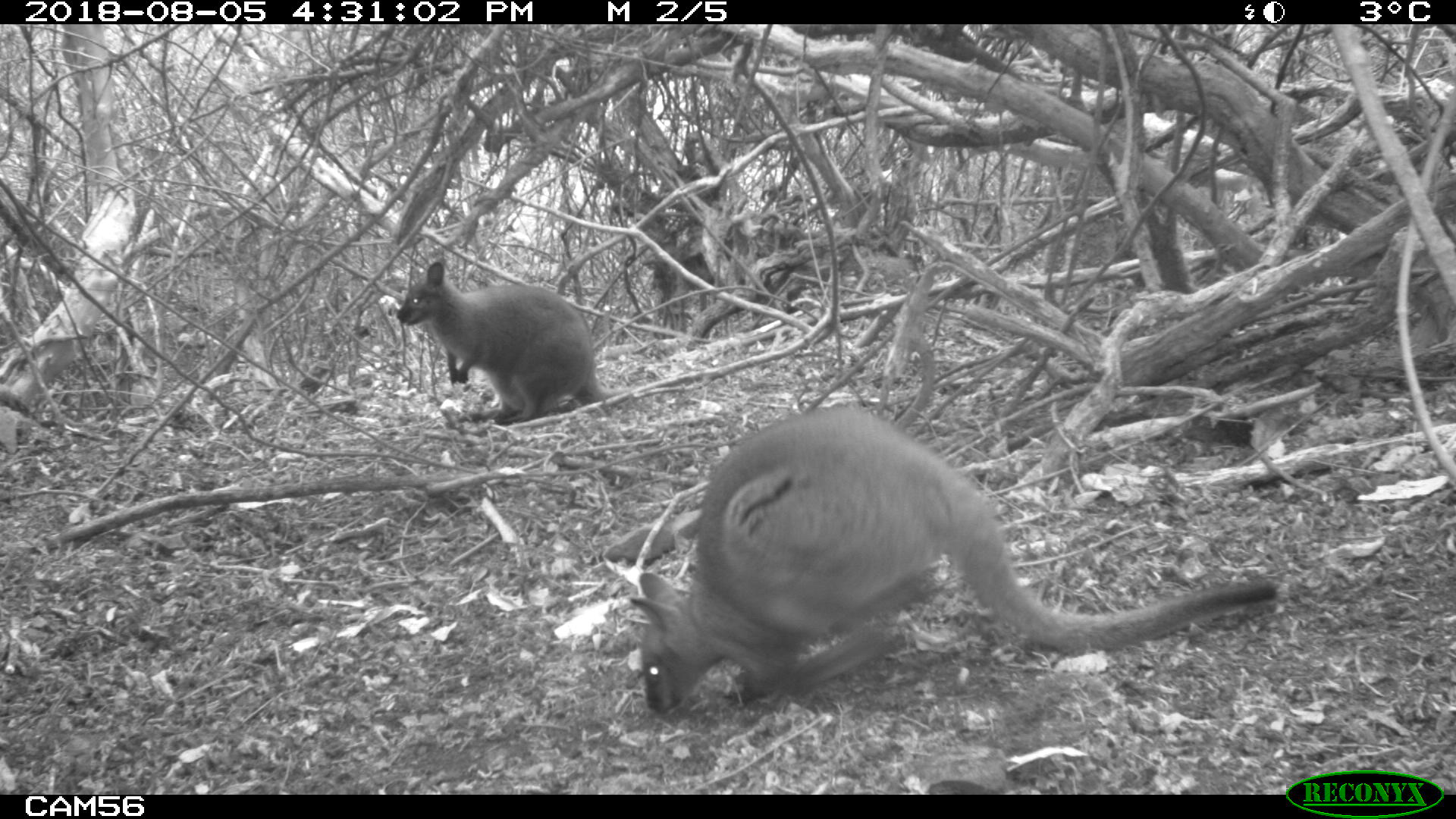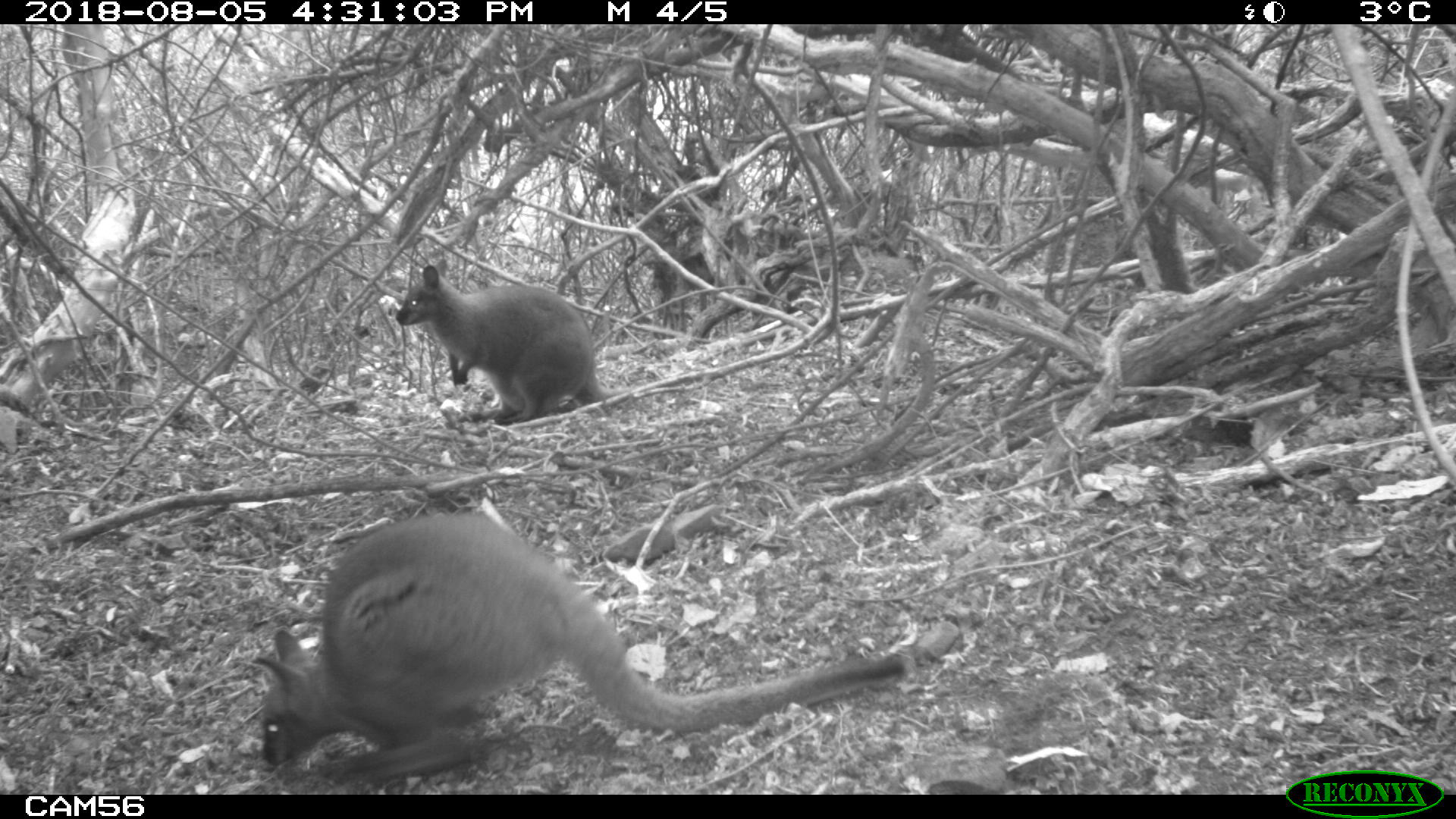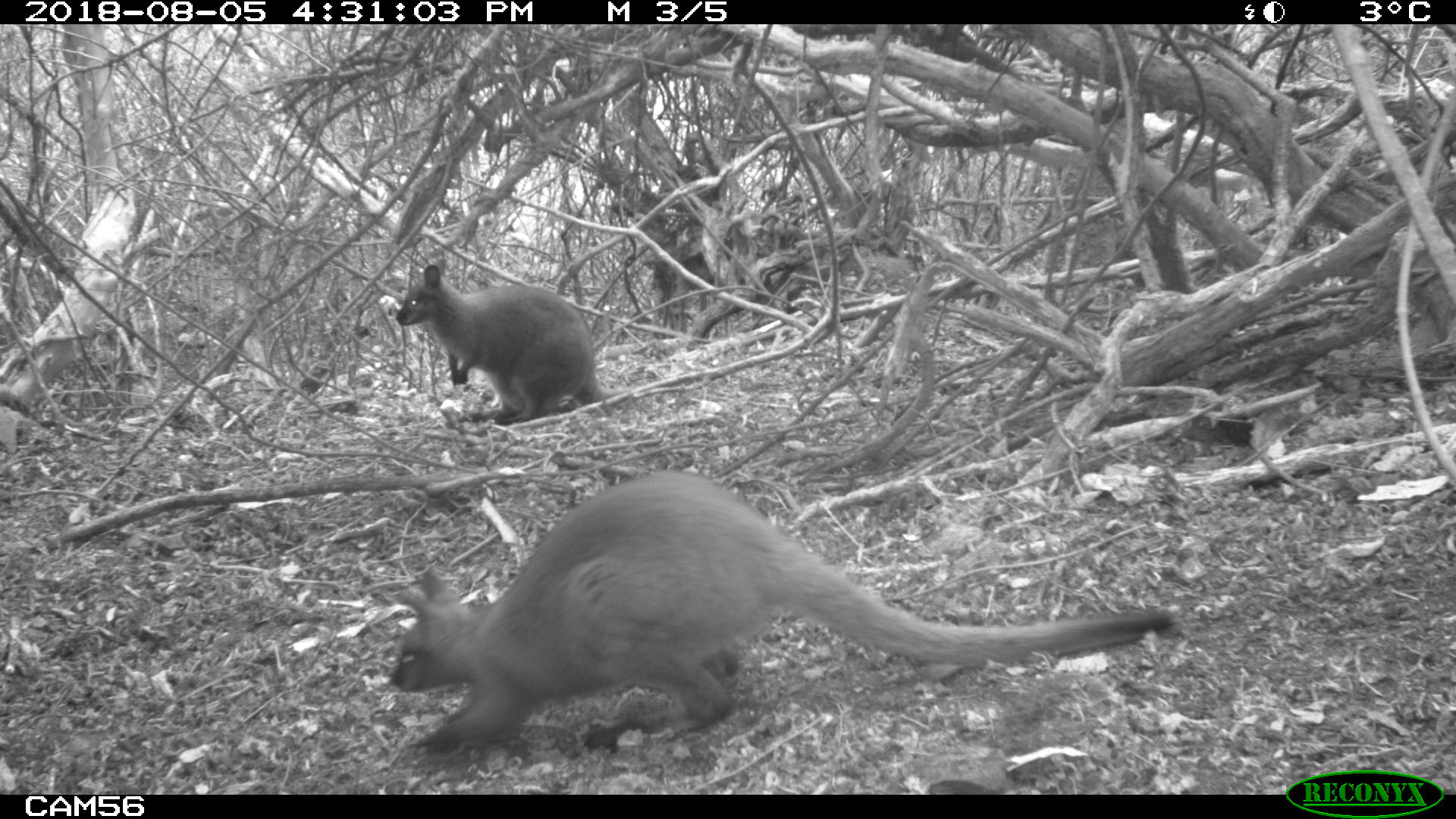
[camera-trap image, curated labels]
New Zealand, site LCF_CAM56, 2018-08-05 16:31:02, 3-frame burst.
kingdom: Animalia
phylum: Chordata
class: Mammalia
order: Diprotodontia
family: Macropodidae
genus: Notamacropus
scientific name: Notamacropus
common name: wallaby